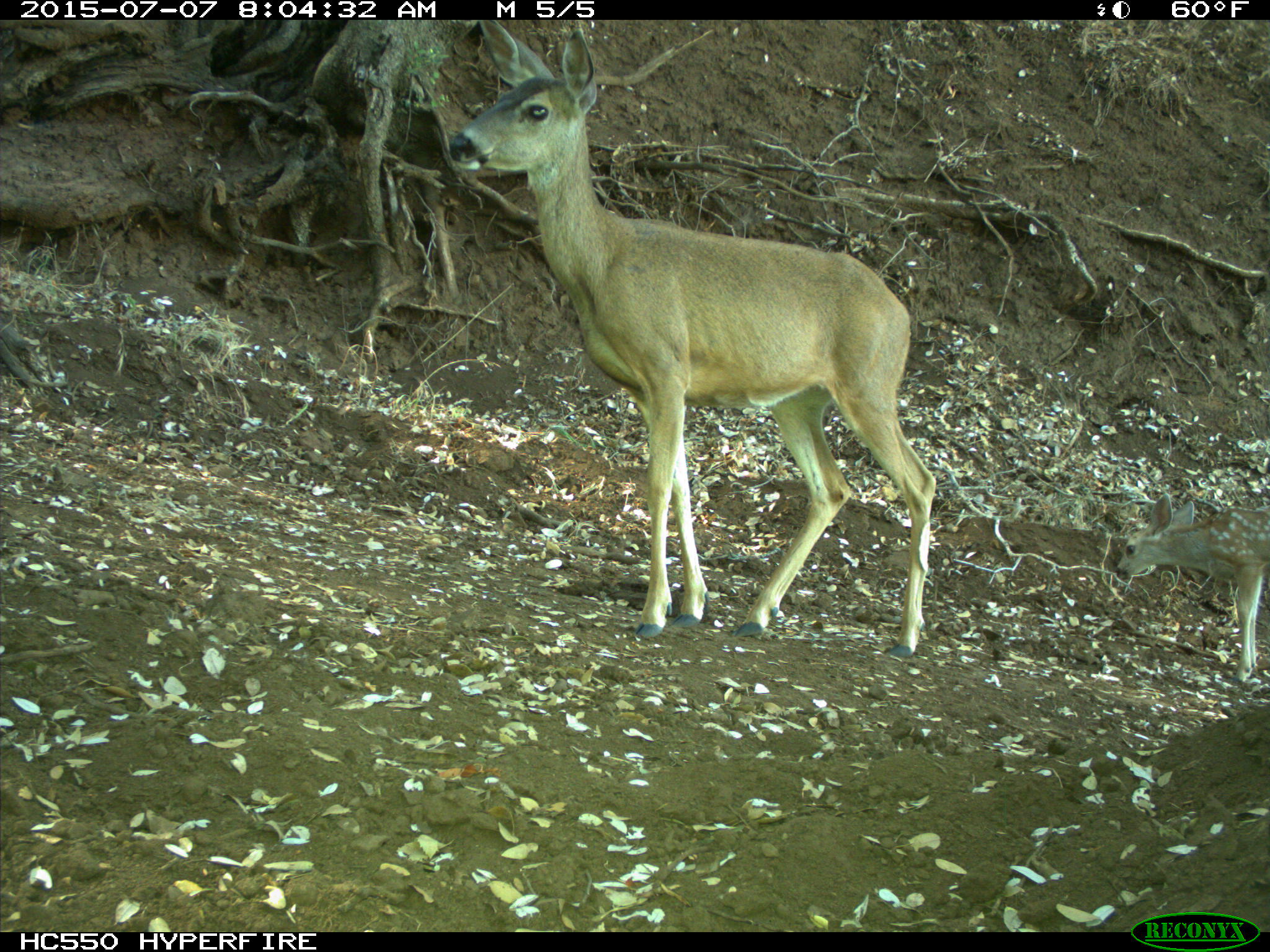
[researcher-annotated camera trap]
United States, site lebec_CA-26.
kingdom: Animalia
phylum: Chordata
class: Mammalia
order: Artiodactyla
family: Cervidae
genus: Odocoileus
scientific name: Odocoileus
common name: deer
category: unidentified deer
Unidentified deer (deer) (Odocoileus).